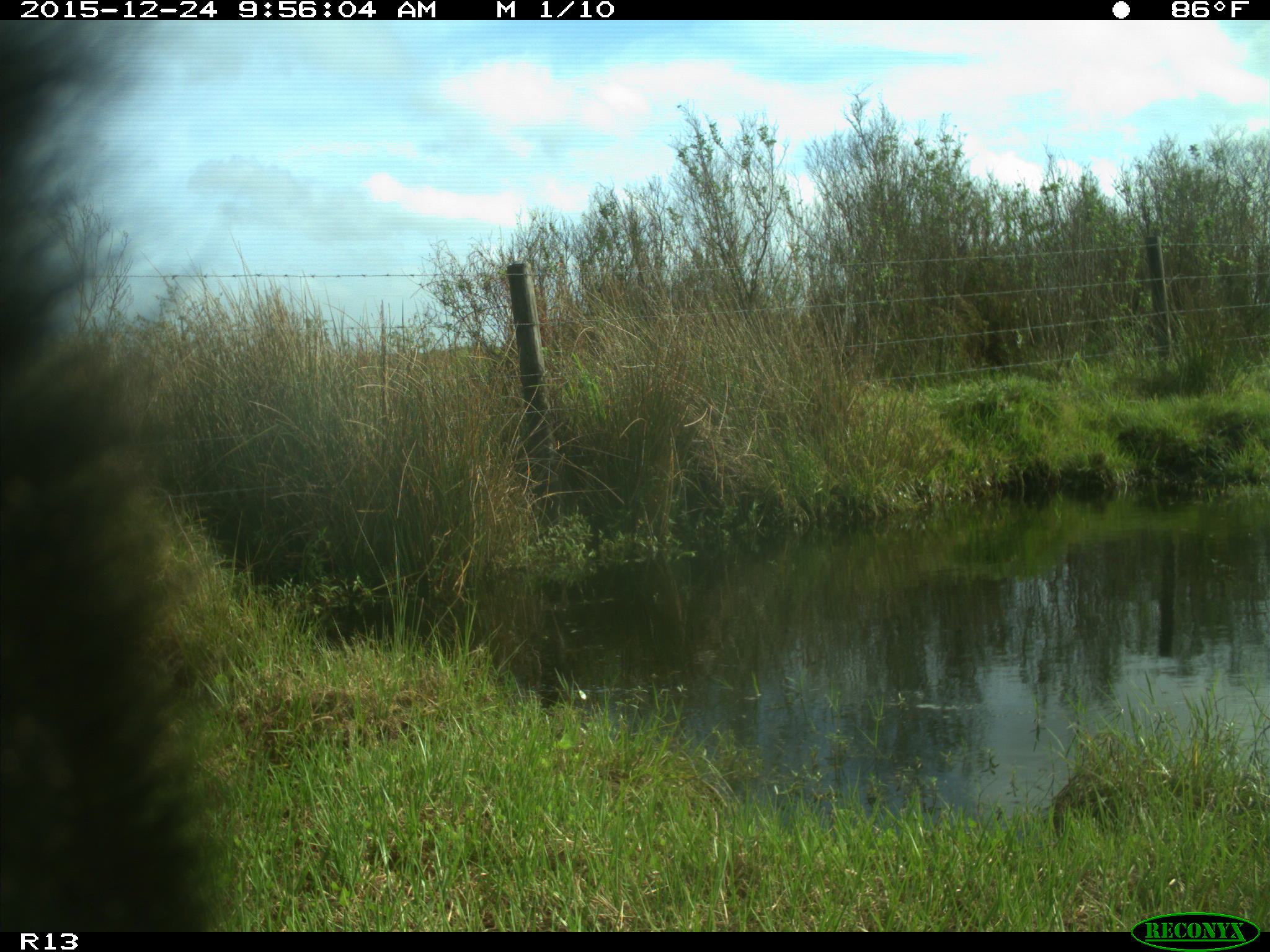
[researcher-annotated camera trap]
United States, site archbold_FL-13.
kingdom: Animalia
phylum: Chordata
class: Mammalia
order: Artiodactyla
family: Bovidae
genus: Bos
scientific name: Bos taurus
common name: domestic cow